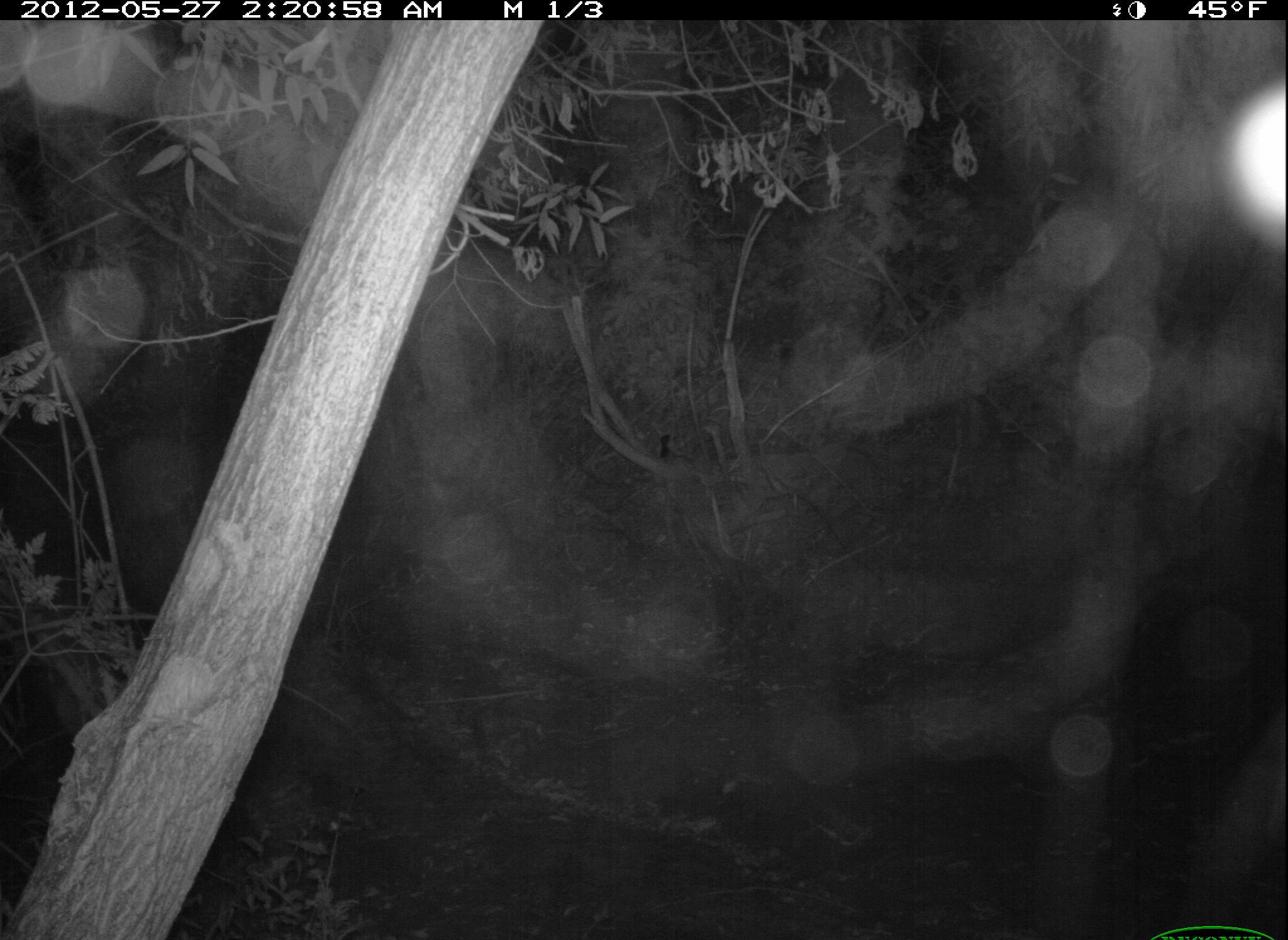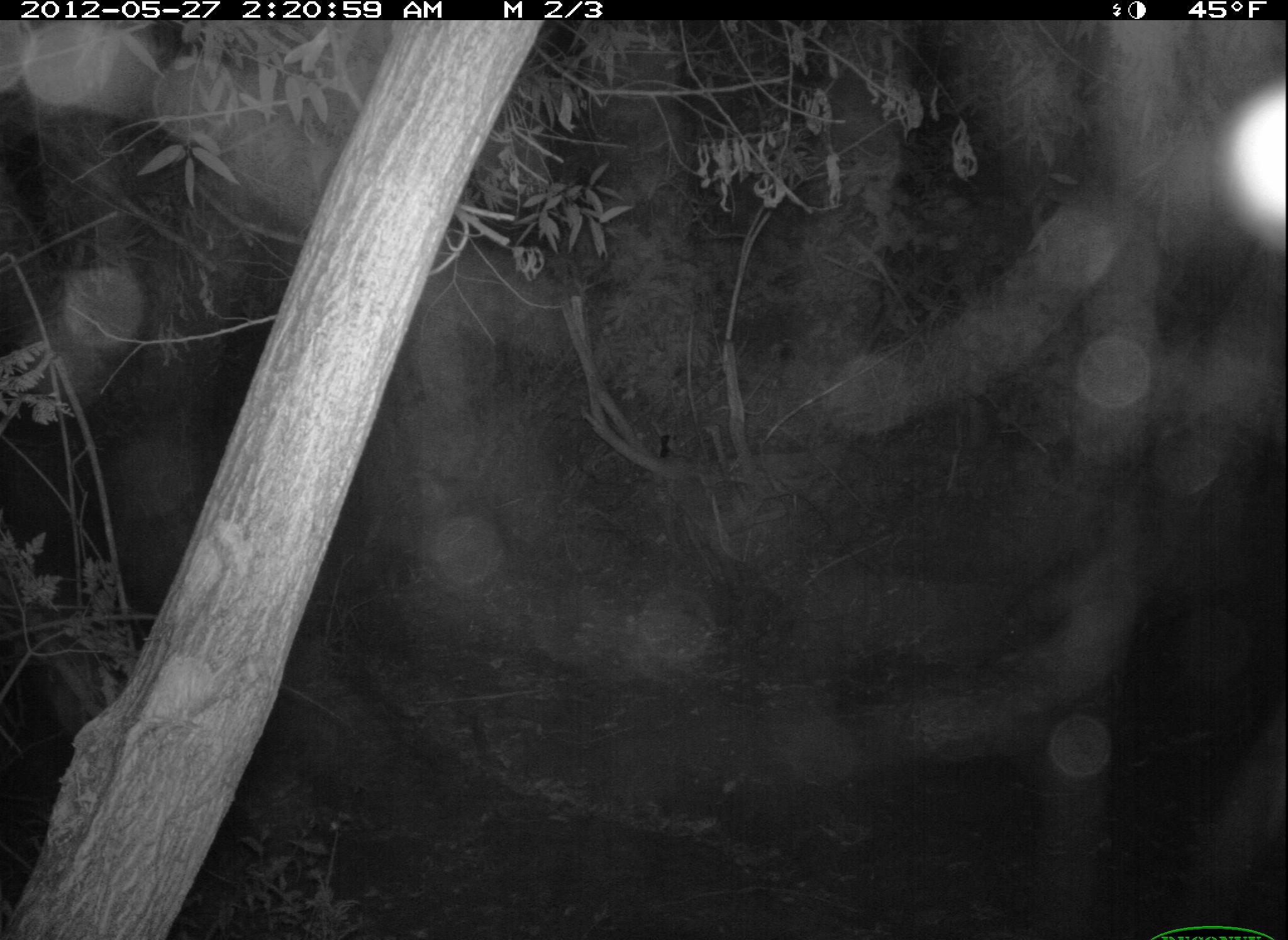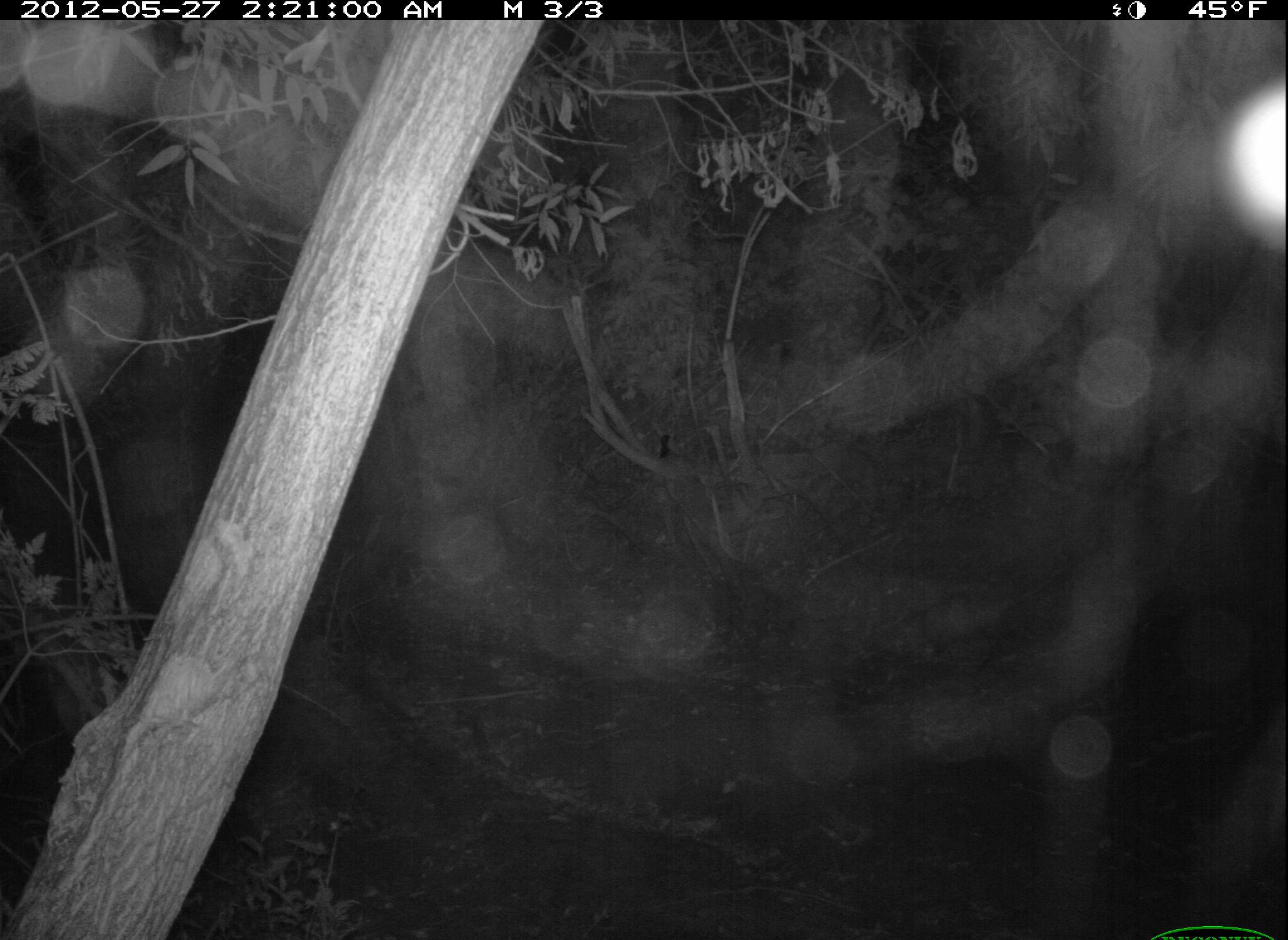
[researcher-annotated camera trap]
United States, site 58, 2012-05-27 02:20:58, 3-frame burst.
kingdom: Animalia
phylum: Chordata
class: Mammalia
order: Didelphimorphia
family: Didelphidae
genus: Didelphis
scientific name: Didelphis virginiana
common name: virginia opossum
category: opossum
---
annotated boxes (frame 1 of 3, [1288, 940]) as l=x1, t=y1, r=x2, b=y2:
opossum: l=1057, t=523, r=1221, b=592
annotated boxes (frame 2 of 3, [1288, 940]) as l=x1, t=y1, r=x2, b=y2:
opossum: l=1000, t=547, r=1143, b=651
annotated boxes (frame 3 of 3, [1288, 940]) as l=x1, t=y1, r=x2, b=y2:
opossum: l=874, t=568, r=1054, b=667